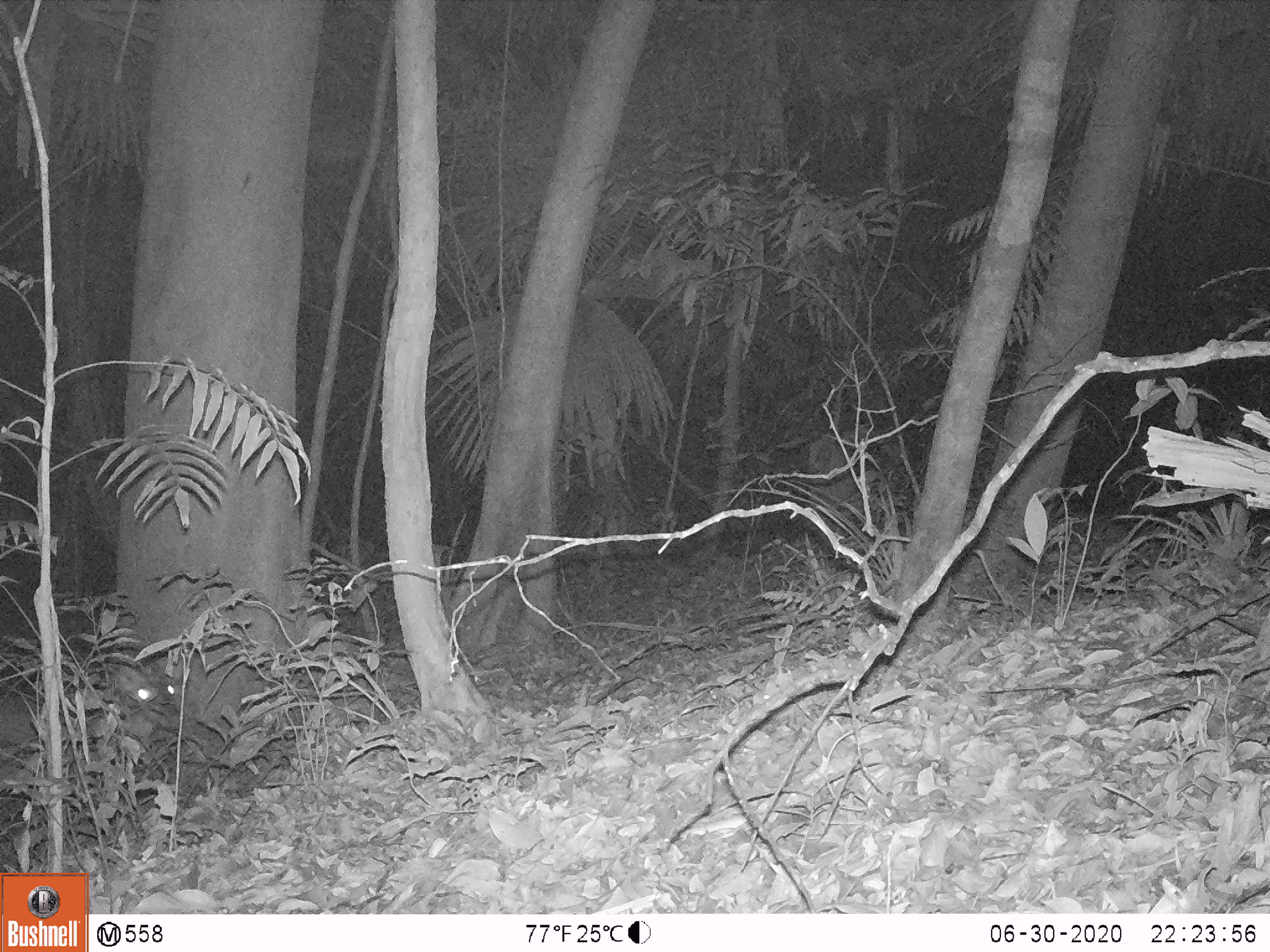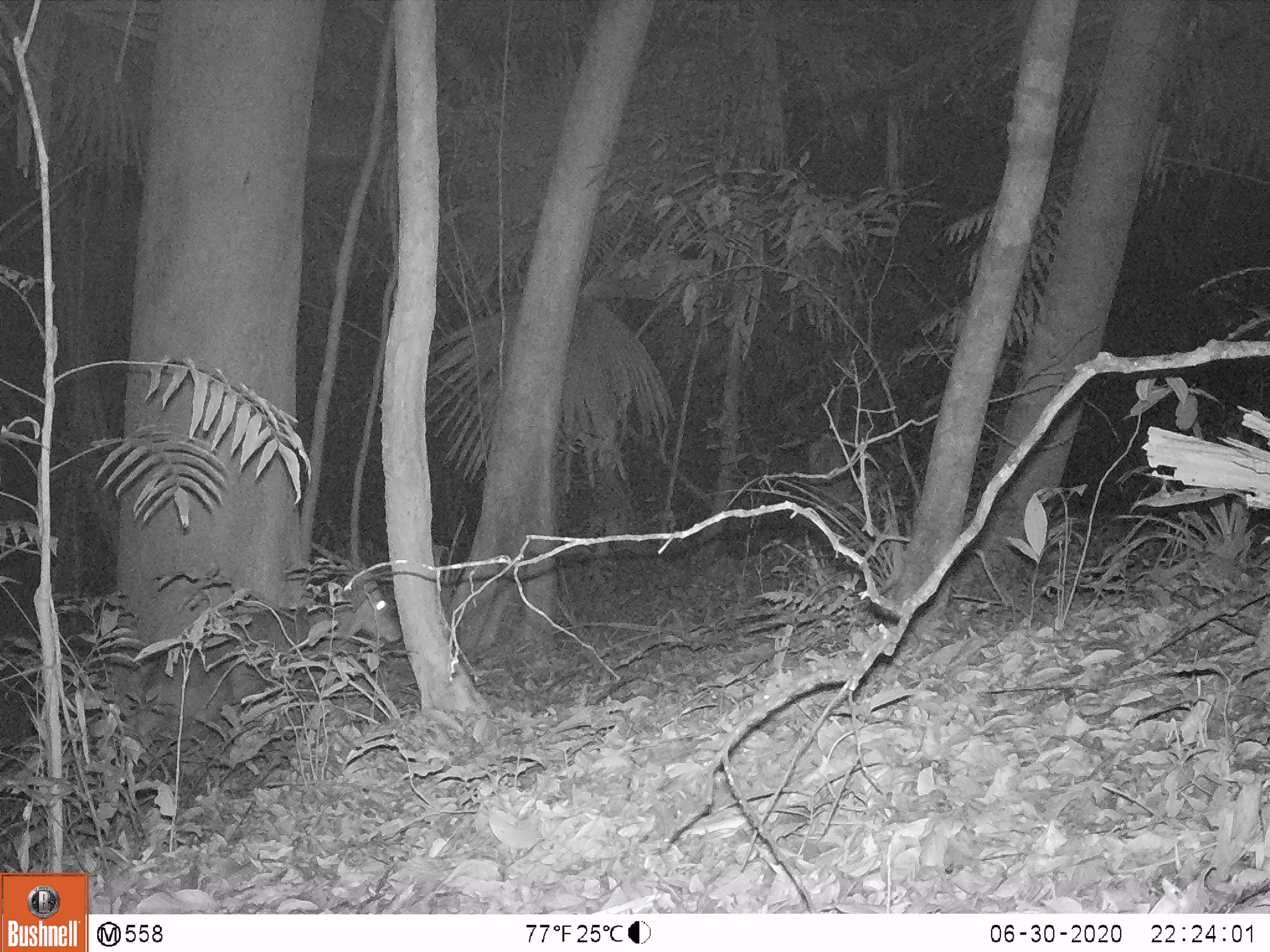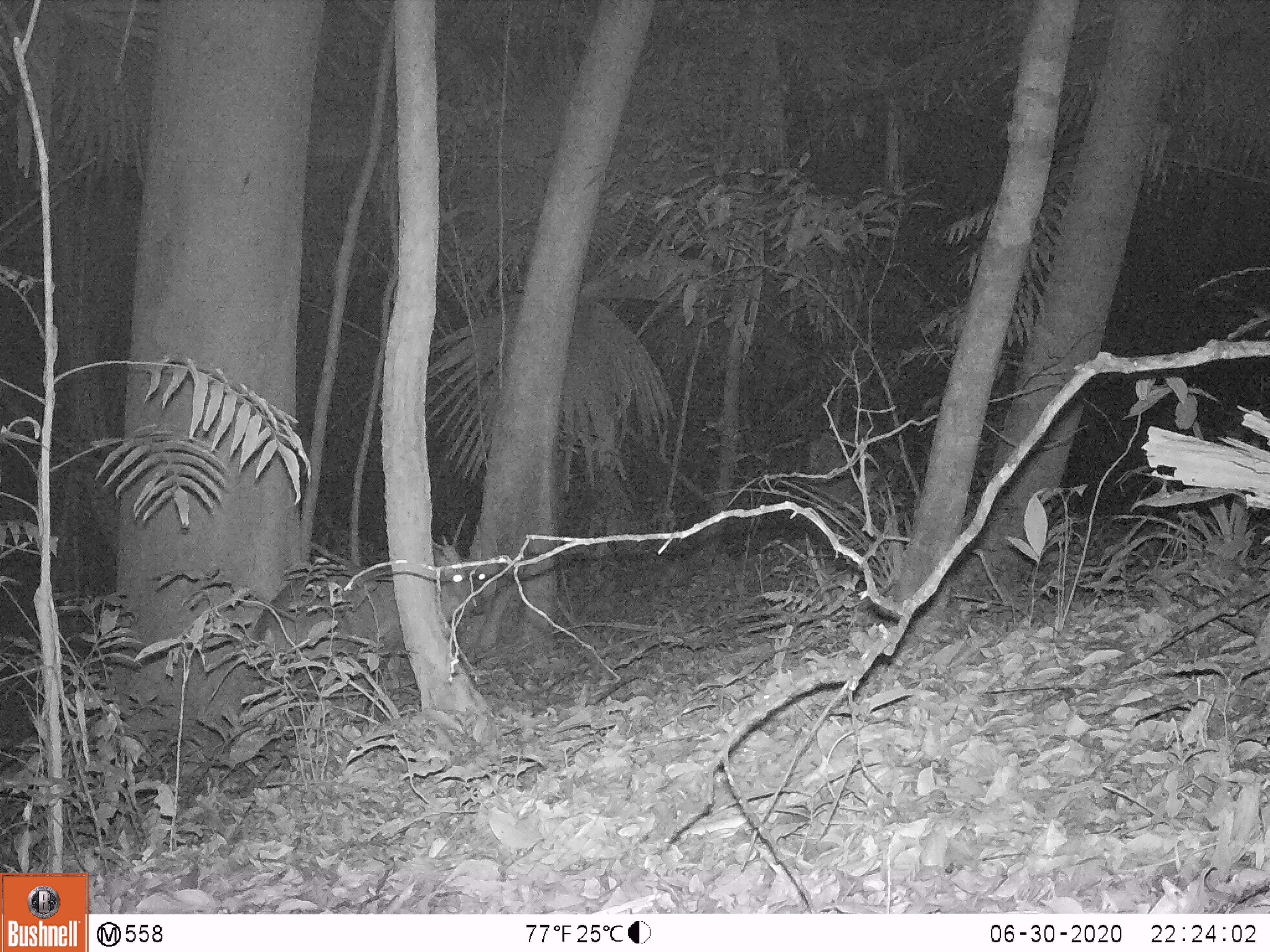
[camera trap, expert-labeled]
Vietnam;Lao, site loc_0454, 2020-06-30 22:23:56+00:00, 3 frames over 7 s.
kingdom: Animalia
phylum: Chordata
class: Mammalia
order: Artiodactyla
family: Cervidae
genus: Muntiacus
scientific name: Muntiacus vuquangensis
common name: large-antlered muntjac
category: large antlered muntjac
Large antlered muntjac (large-antlered muntjac) (Muntiacus vuquangensis). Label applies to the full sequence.